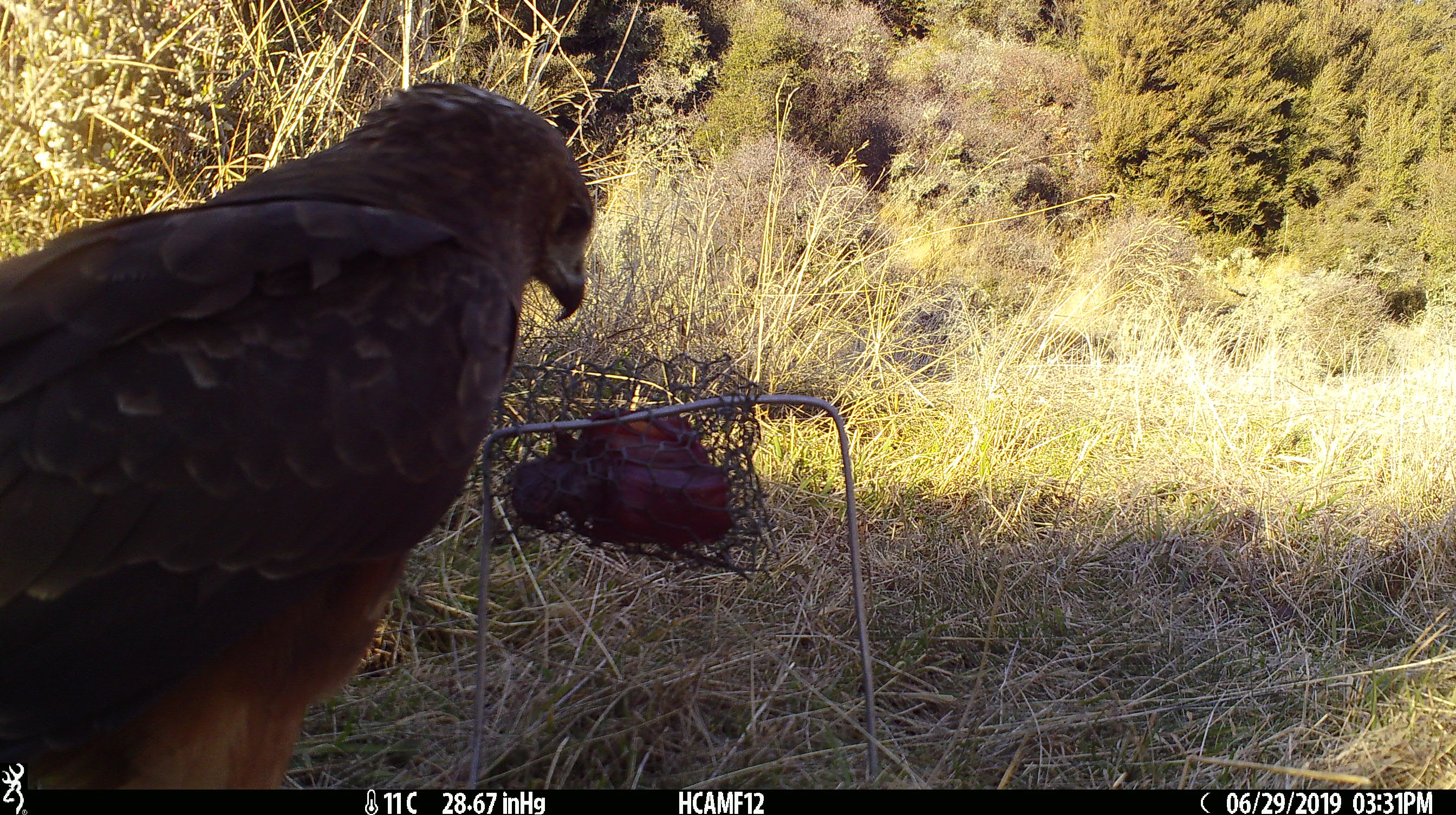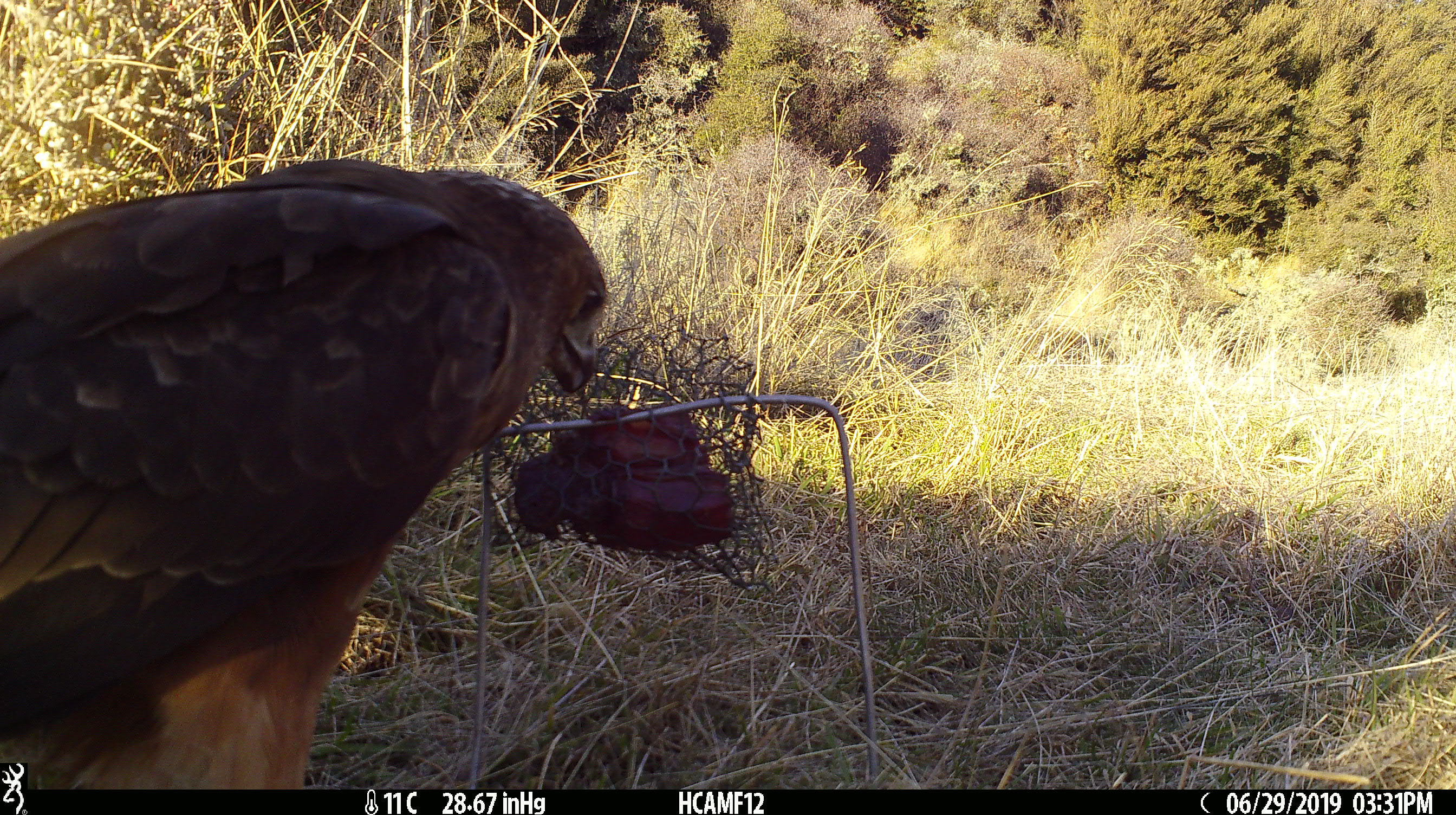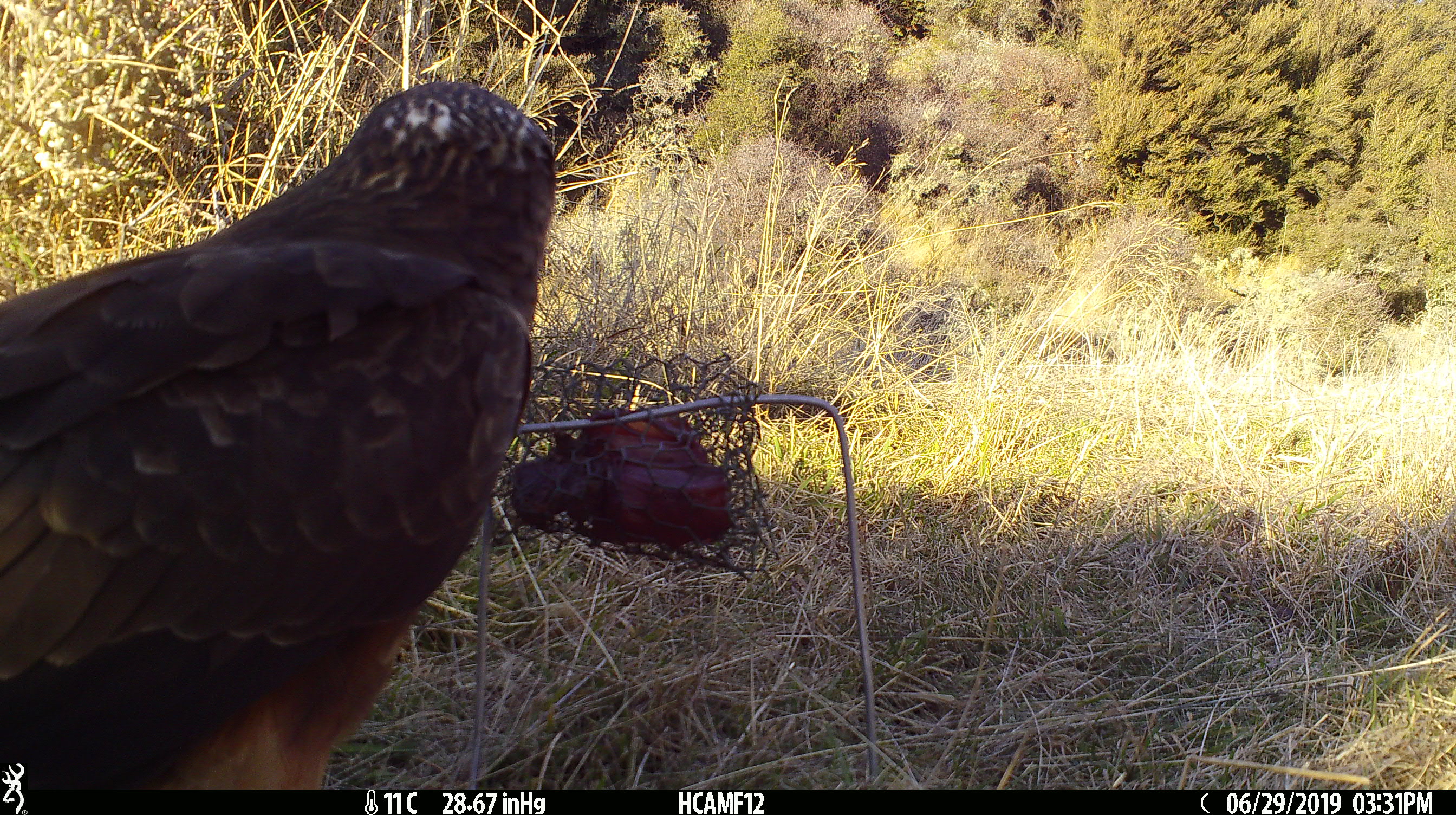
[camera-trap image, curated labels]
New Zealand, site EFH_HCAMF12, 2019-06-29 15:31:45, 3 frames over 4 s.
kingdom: Animalia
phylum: Chordata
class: Aves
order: Accipitriformes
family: Accipitridae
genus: Circus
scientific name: Circus approximans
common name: swamp harrier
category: harrier